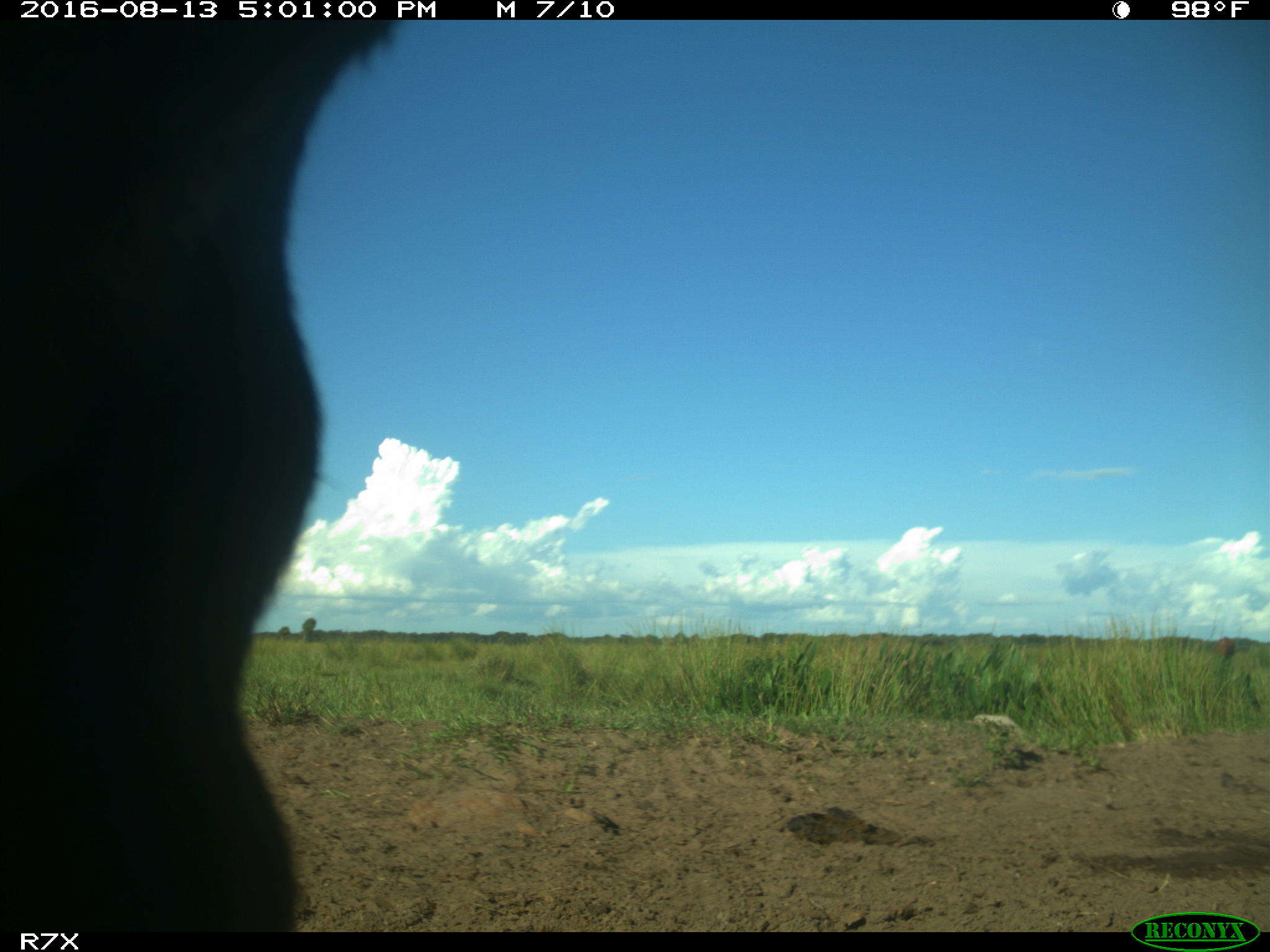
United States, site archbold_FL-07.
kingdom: Animalia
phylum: Chordata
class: Mammalia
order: Artiodactyla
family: Bovidae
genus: Bos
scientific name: Bos taurus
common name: domestic cow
Bos taurus (domestic cow).